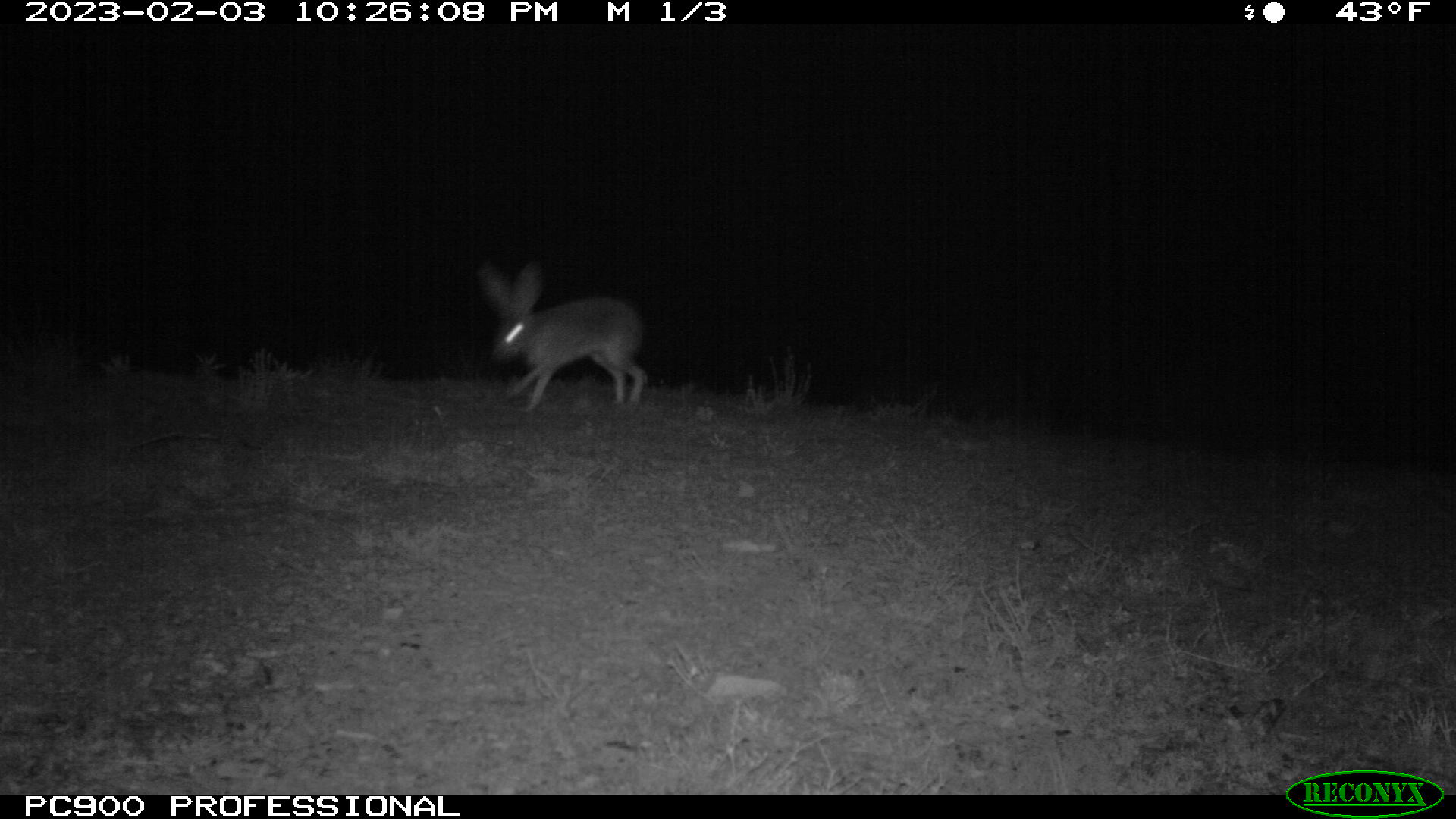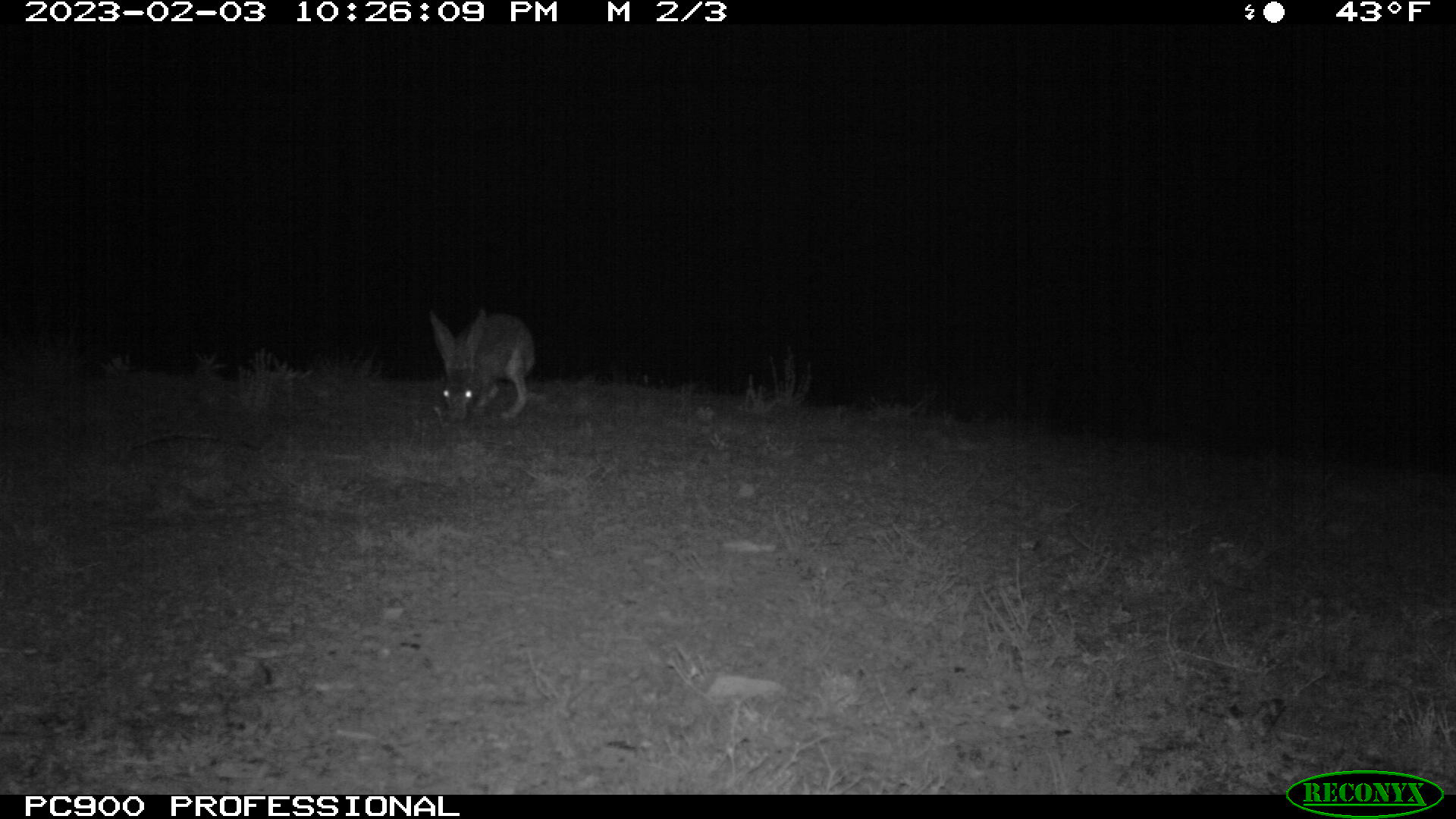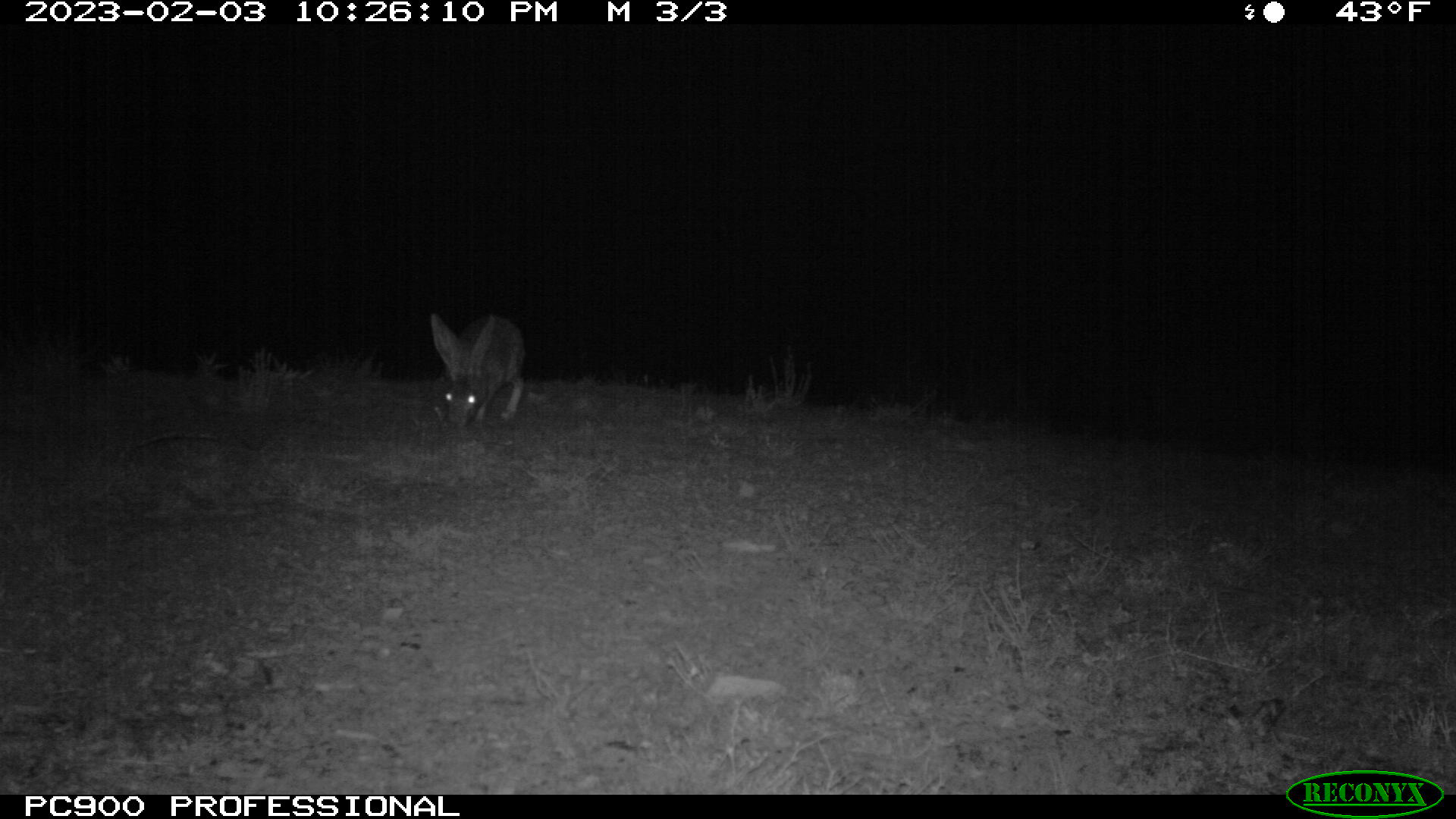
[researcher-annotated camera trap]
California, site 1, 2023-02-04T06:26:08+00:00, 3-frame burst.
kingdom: Animalia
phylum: Chordata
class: Mammalia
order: Lagomorpha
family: Leporidae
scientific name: Leporidae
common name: rabbit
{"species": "rabbit (Leporidae)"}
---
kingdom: Animalia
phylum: Chordata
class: Mammalia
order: Lagomorpha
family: Leporidae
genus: Lepus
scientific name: Lepus californicus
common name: black-tailed jackrabbit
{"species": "black-tailed jackrabbit (Lepus californicus)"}